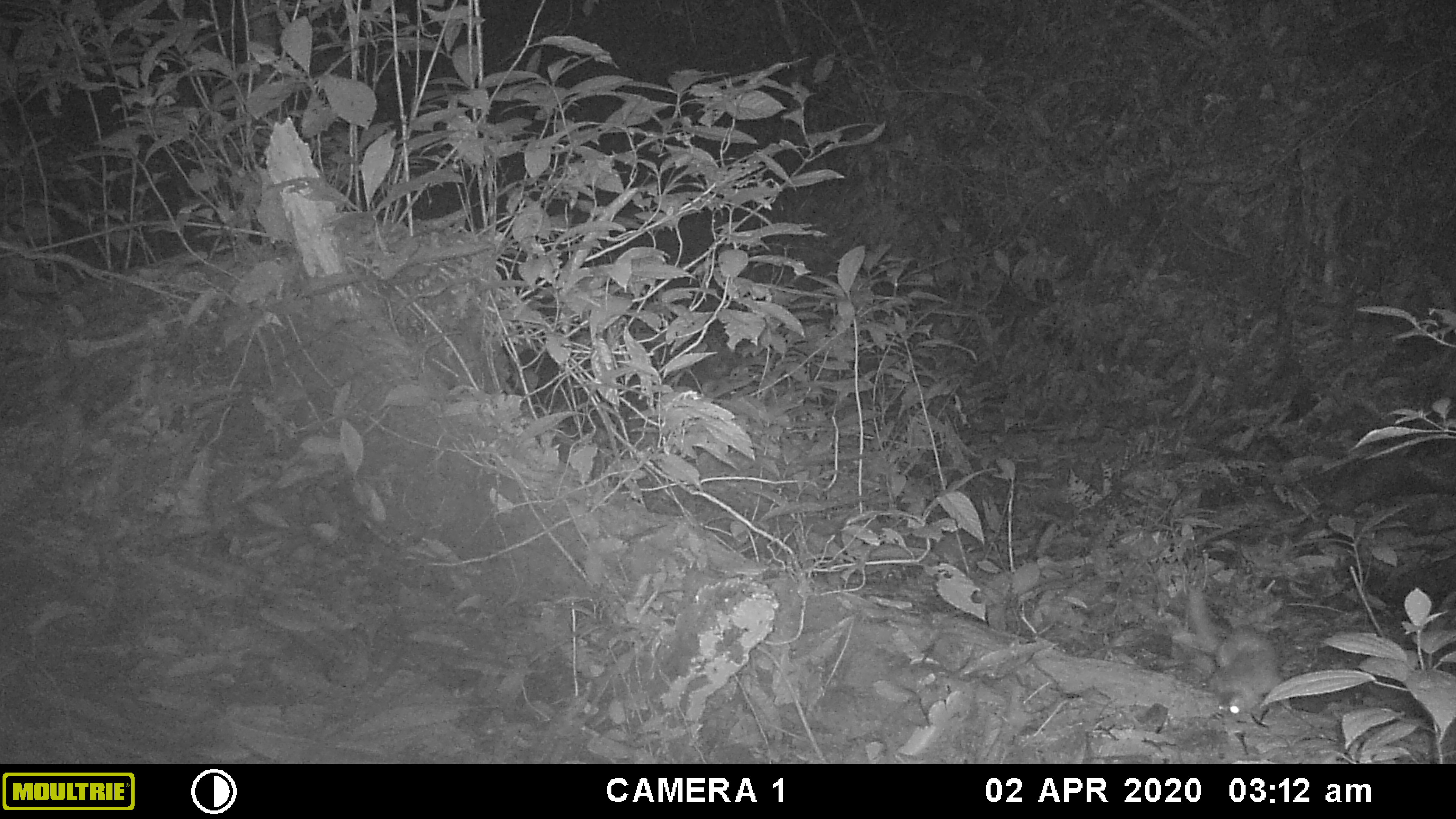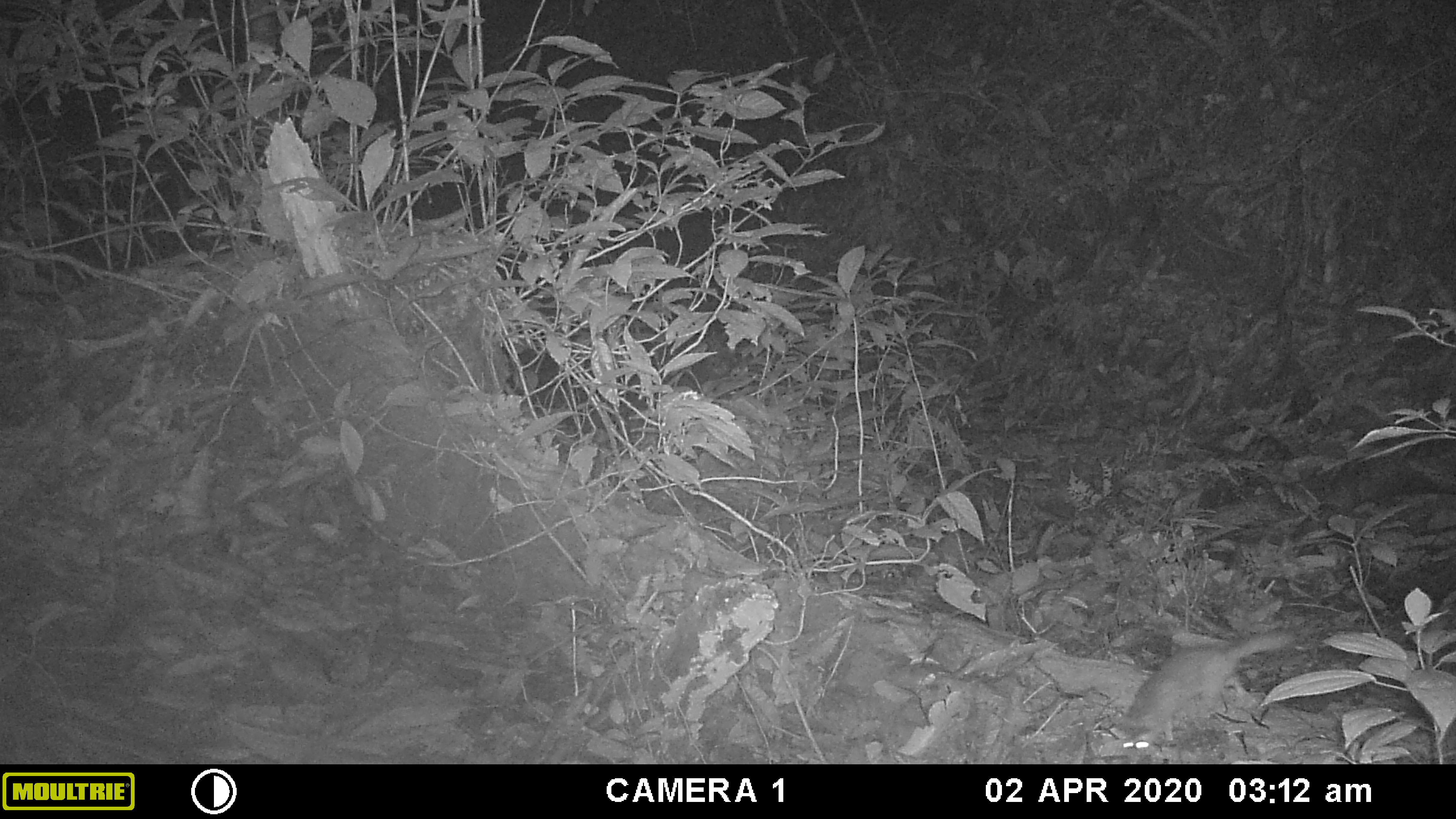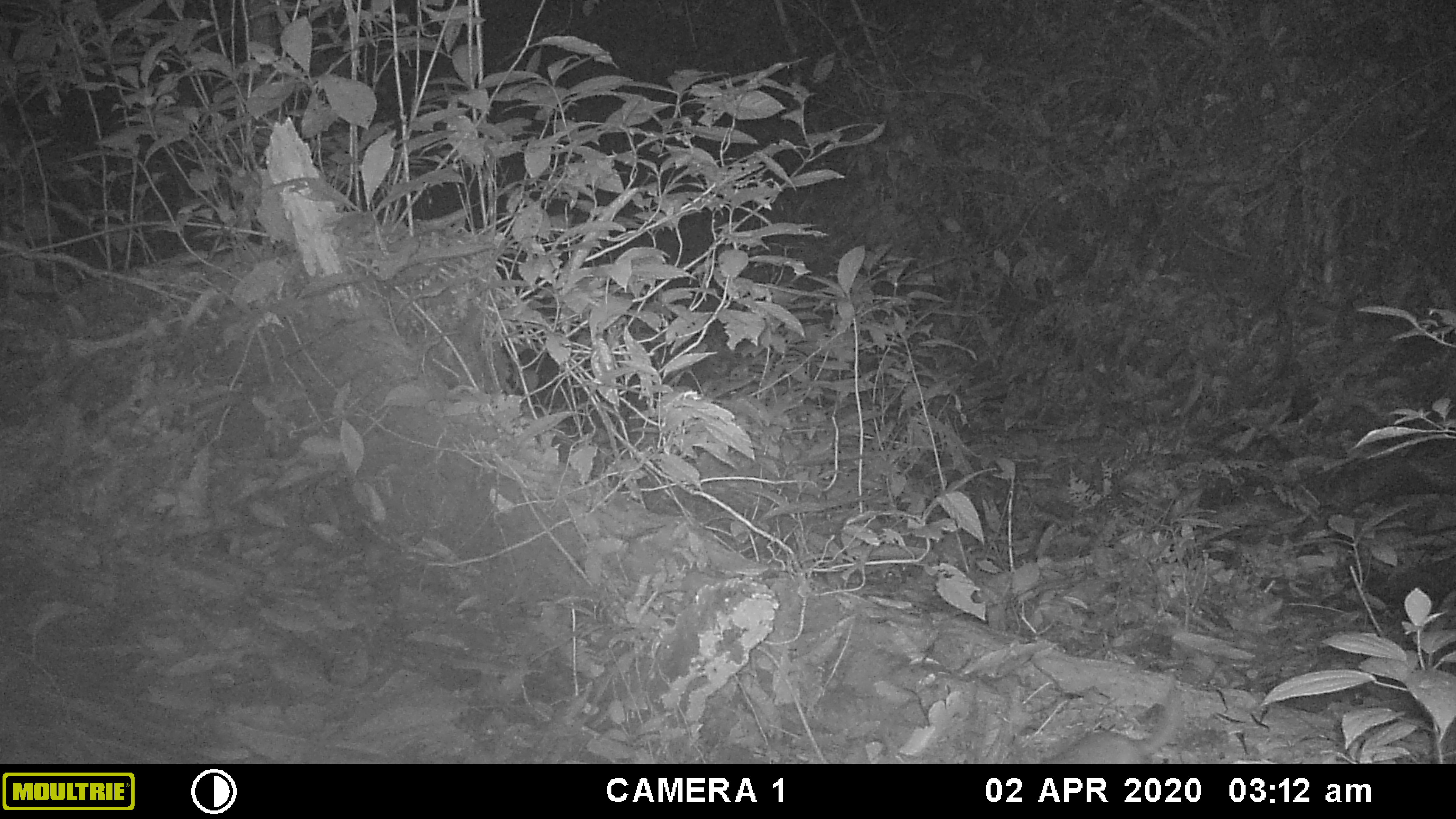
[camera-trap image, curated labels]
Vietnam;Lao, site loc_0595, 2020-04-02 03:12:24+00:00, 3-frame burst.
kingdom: Animalia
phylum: Chordata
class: Mammalia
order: Carnivora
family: Mustelidae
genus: Melogale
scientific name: Melogale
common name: ferret badger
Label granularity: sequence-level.